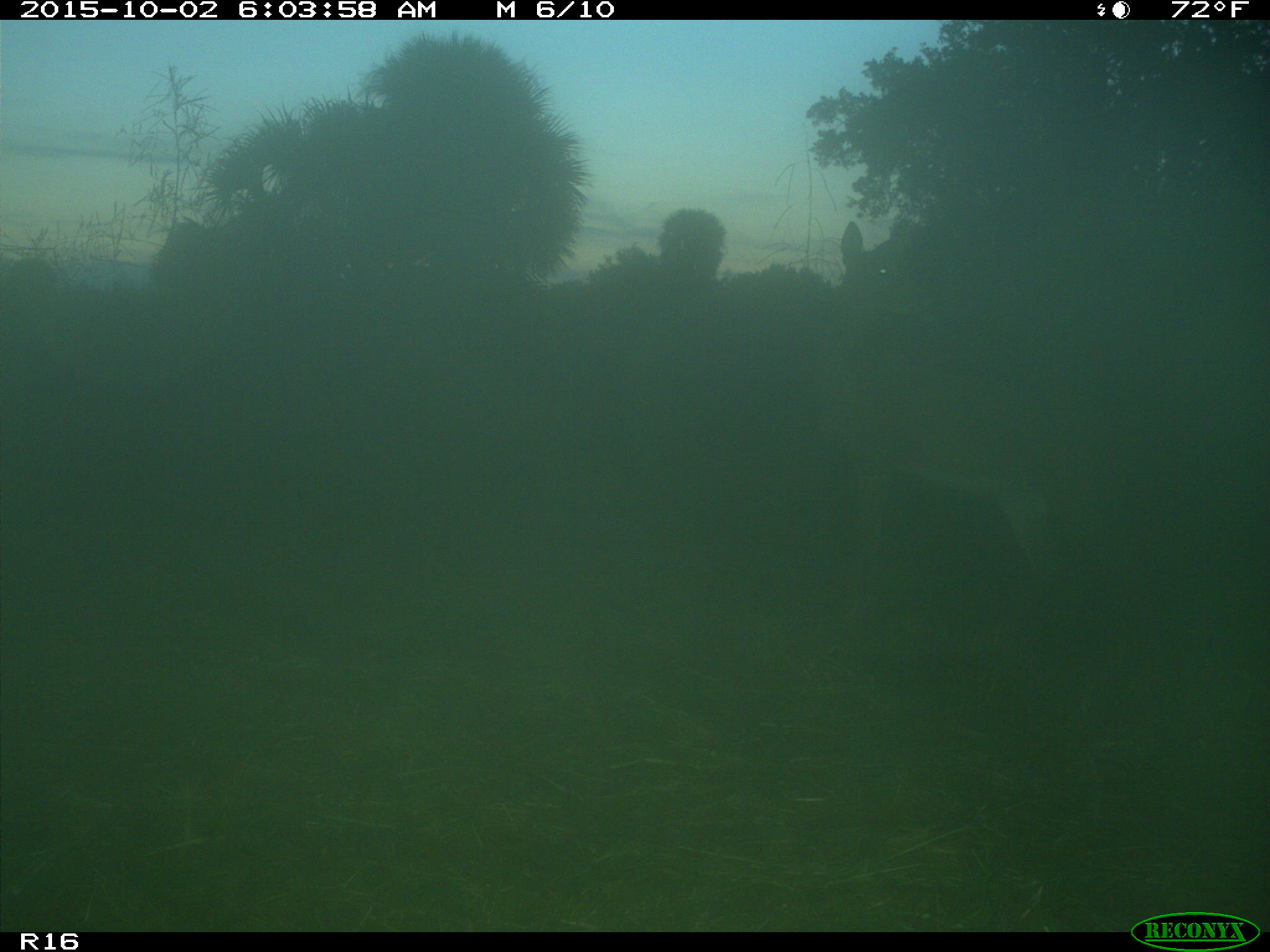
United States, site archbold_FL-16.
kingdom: Animalia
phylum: Chordata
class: Mammalia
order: Artiodactyla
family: Cervidae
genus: Odocoileus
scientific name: Odocoileus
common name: deer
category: unidentified deer